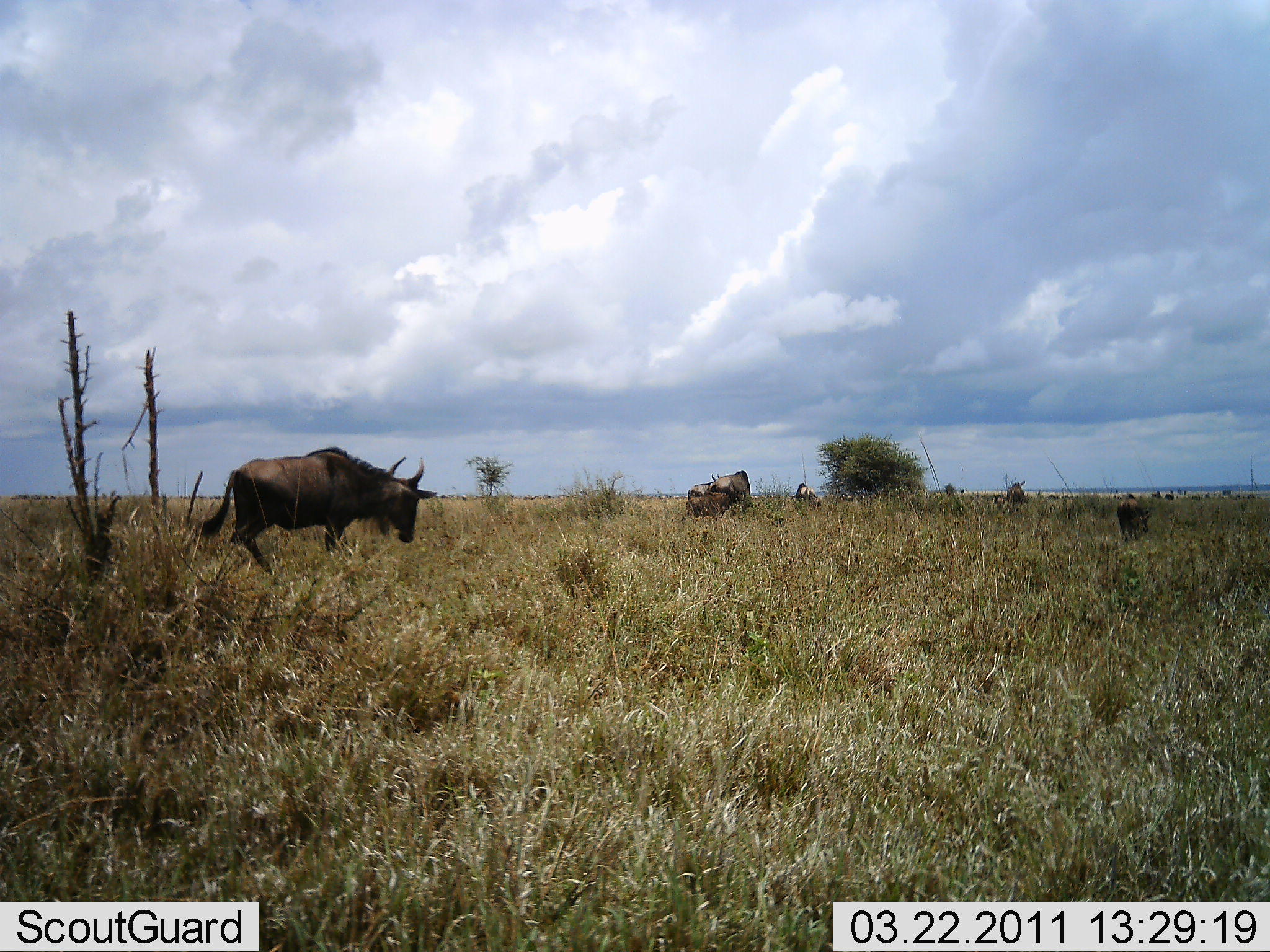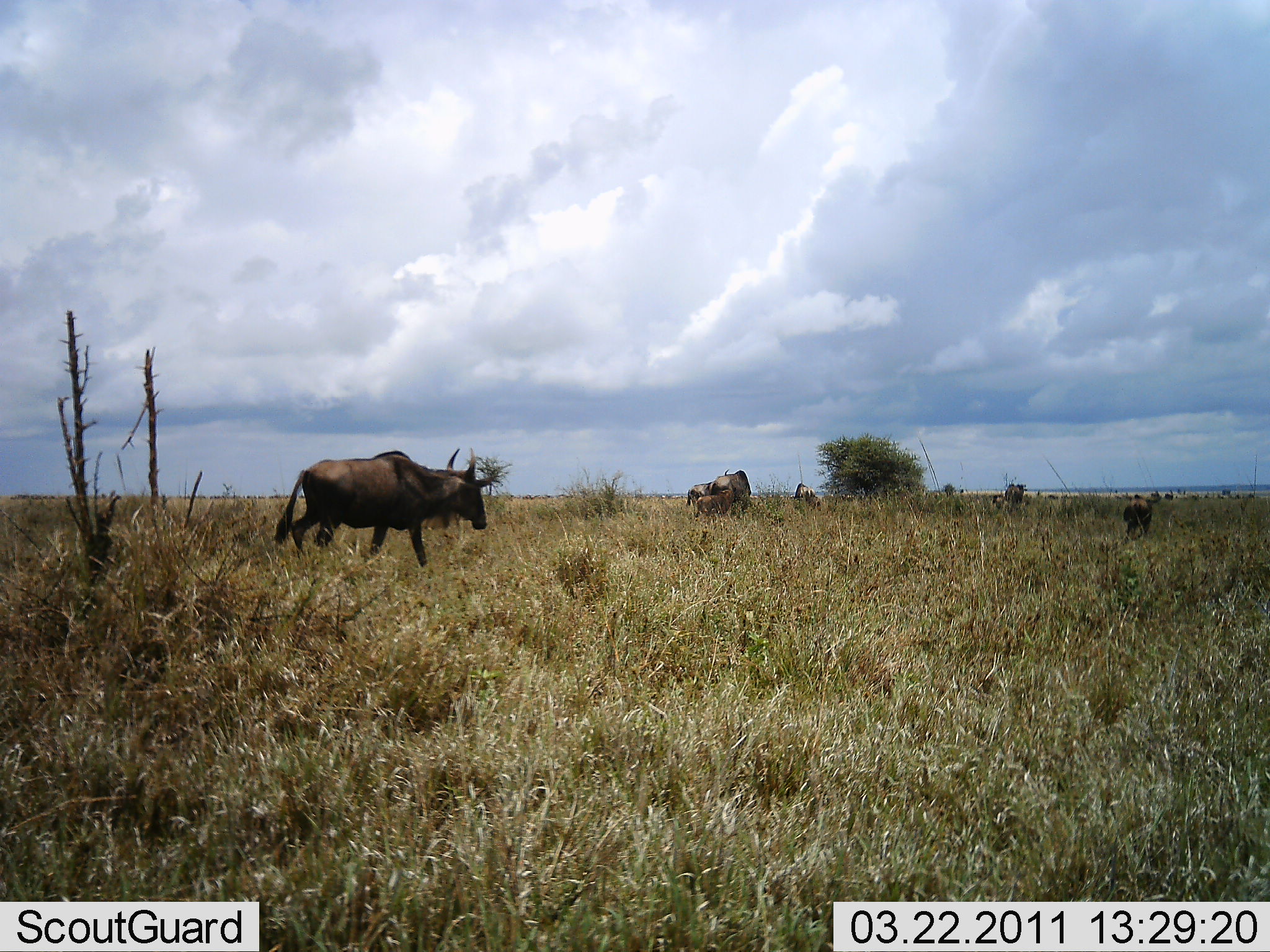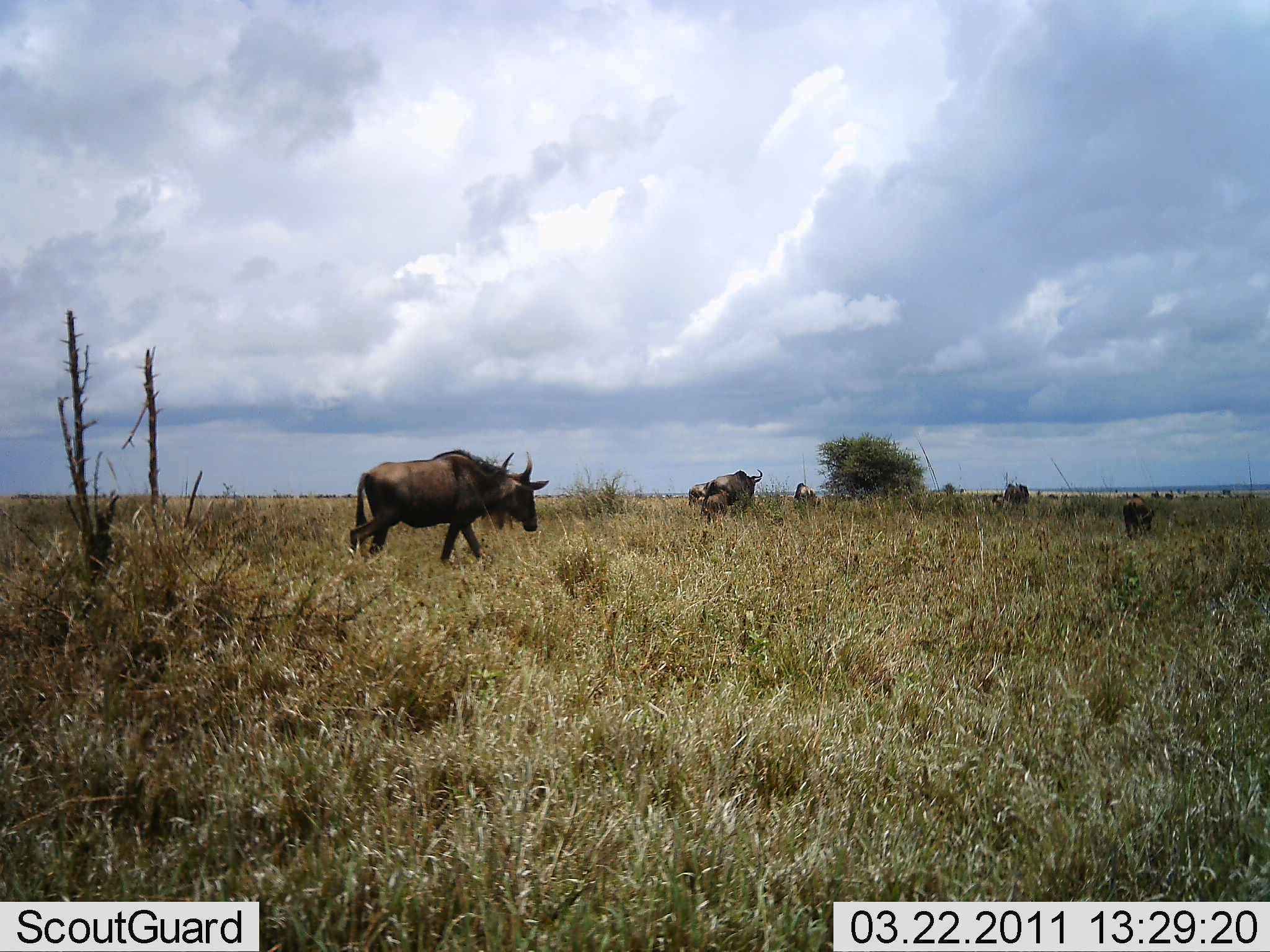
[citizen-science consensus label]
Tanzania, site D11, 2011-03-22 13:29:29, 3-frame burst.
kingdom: Animalia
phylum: Chordata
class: Mammalia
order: Artiodactyla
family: Bovidae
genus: Connochaetes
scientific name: Connochaetes taurinus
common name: blue wildebeest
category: wildebeest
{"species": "wildebeest (blue wildebeest) (Connochaetes taurinus)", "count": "6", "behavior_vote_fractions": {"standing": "20%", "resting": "10%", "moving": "90%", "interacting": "0%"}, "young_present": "30%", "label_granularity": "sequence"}